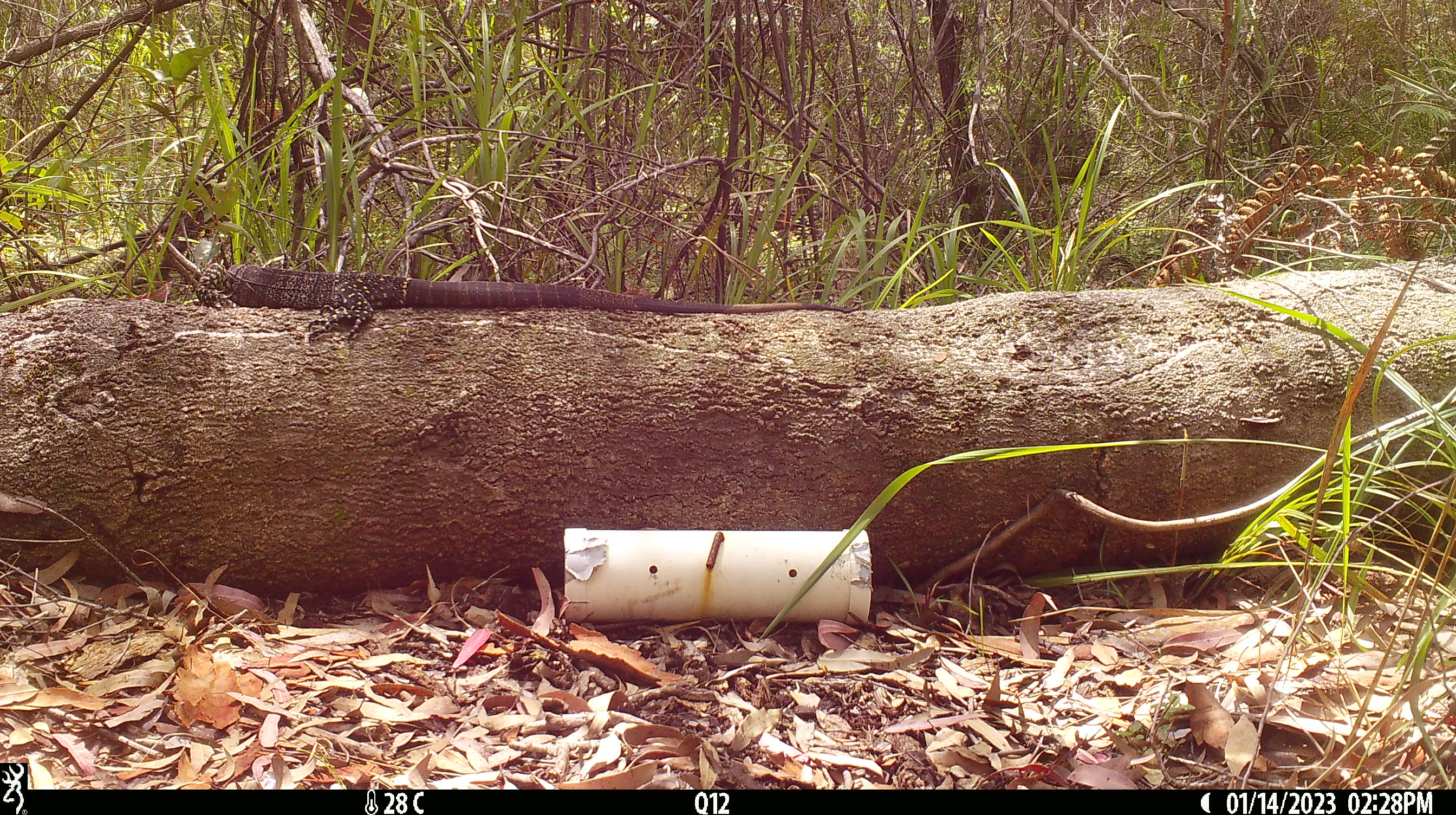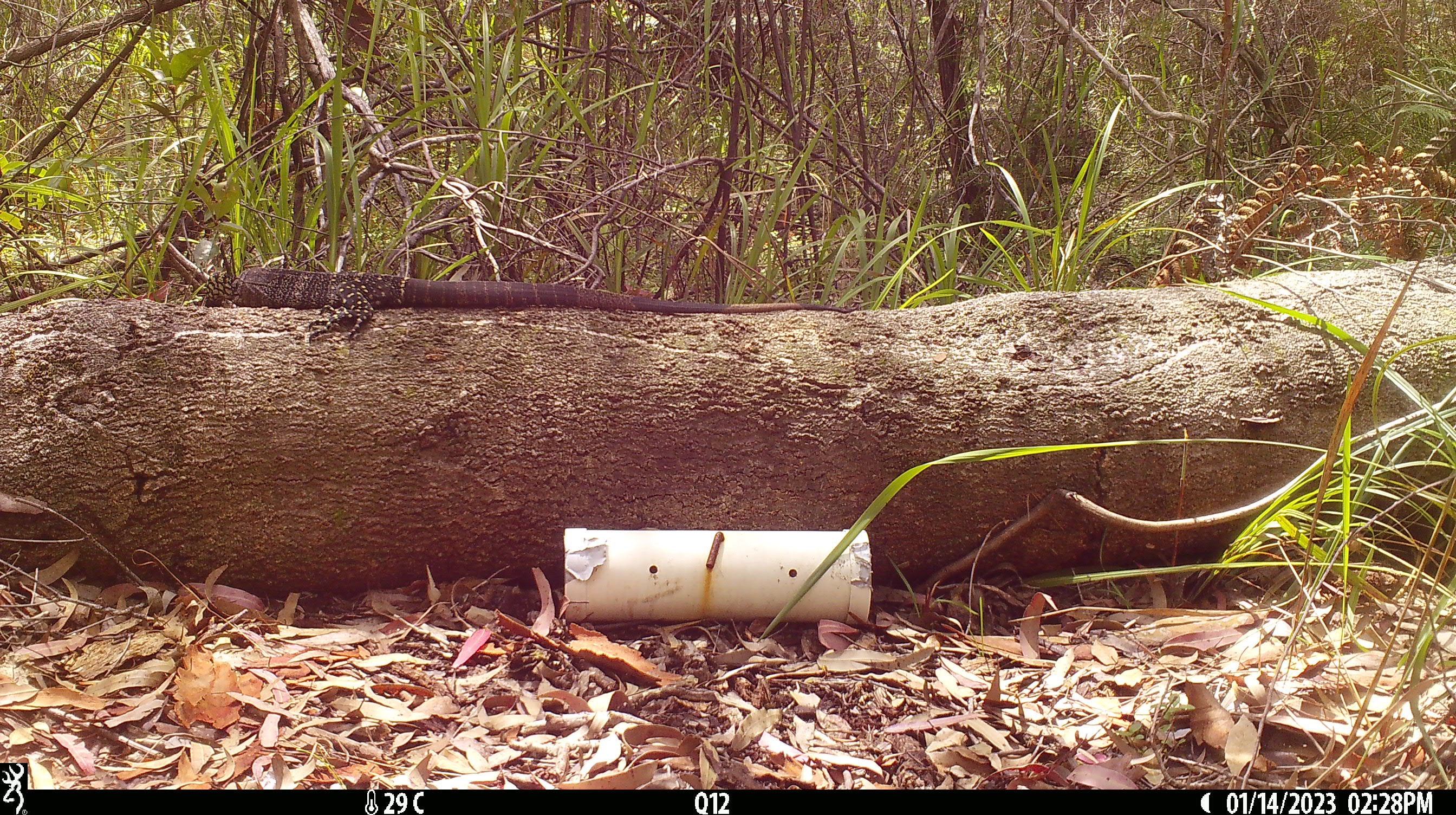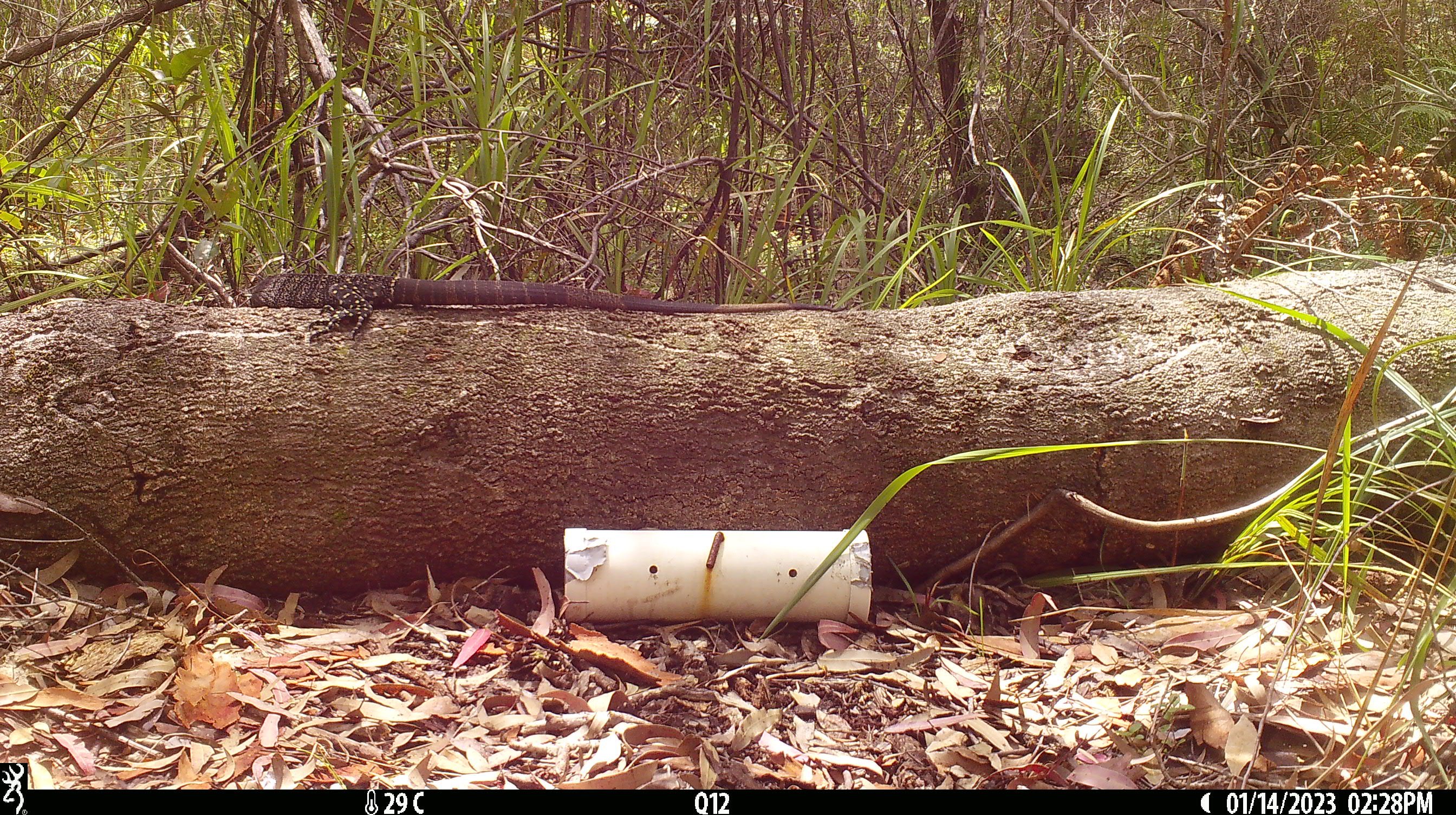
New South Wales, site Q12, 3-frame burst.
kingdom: Animalia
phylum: Chordata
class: Reptilia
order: Squamata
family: Varanidae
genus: Varanus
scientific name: Varanus varius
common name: lace monitor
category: goanna